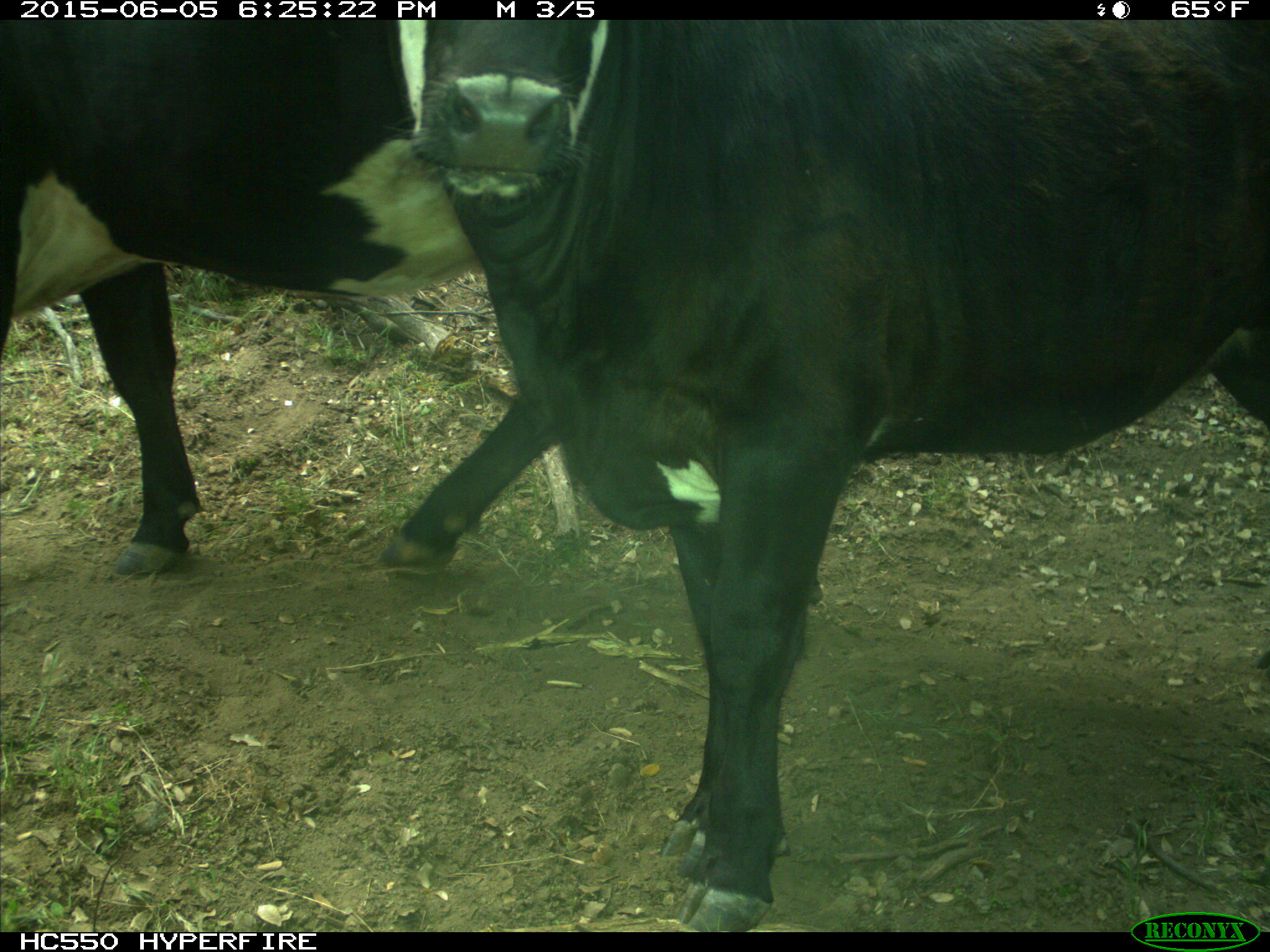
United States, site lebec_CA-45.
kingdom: Animalia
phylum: Chordata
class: Mammalia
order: Artiodactyla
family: Bovidae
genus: Bos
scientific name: Bos taurus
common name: domestic cow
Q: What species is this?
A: Bos taurus (domestic cow).